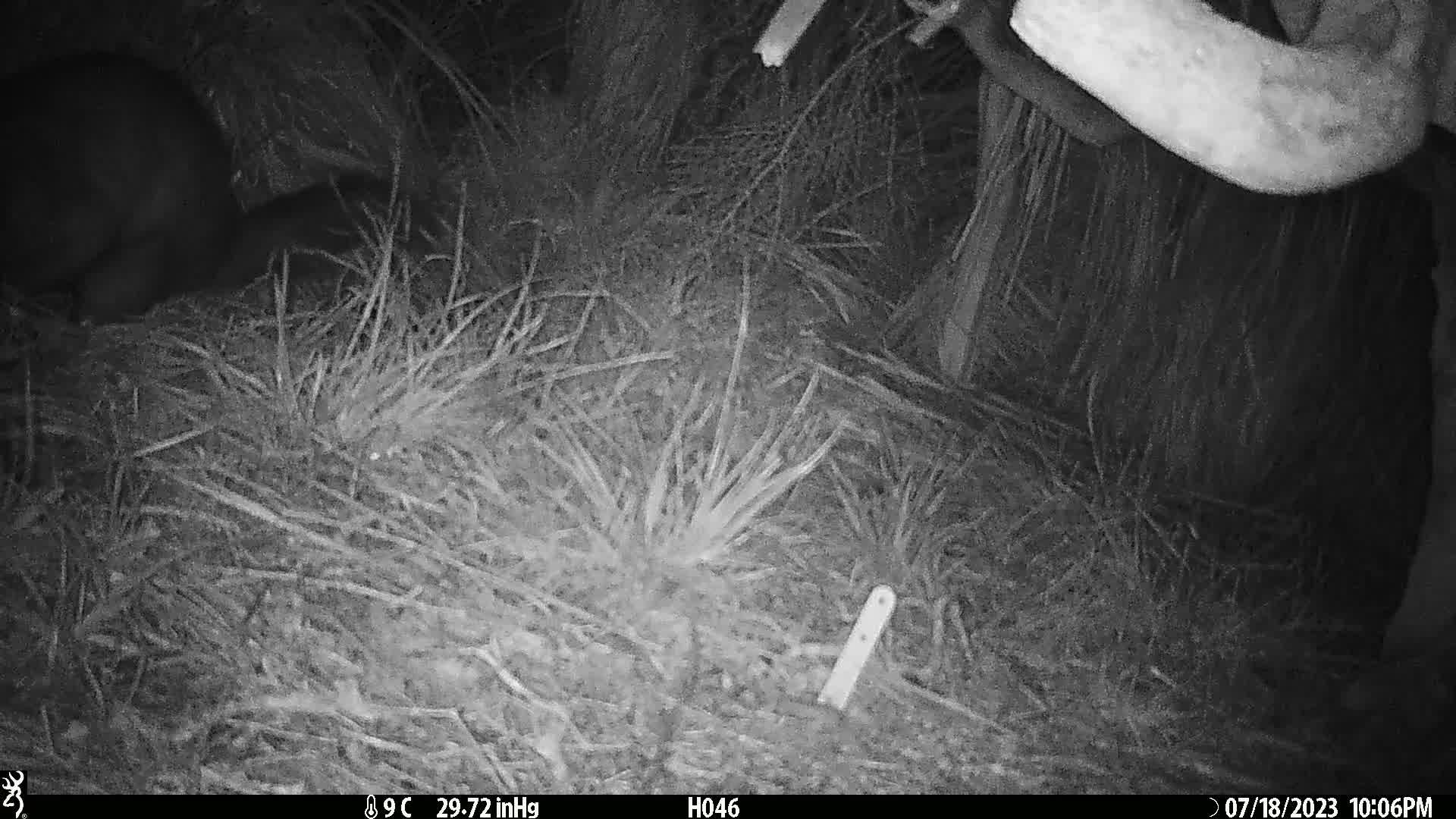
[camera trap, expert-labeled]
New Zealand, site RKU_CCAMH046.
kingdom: Animalia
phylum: Chordata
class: Mammalia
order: Diprotodontia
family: Phalangeridae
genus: Trichosurus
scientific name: Trichosurus vulpecula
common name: common brushtail possum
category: possum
Possum (common brushtail possum) (Trichosurus vulpecula).